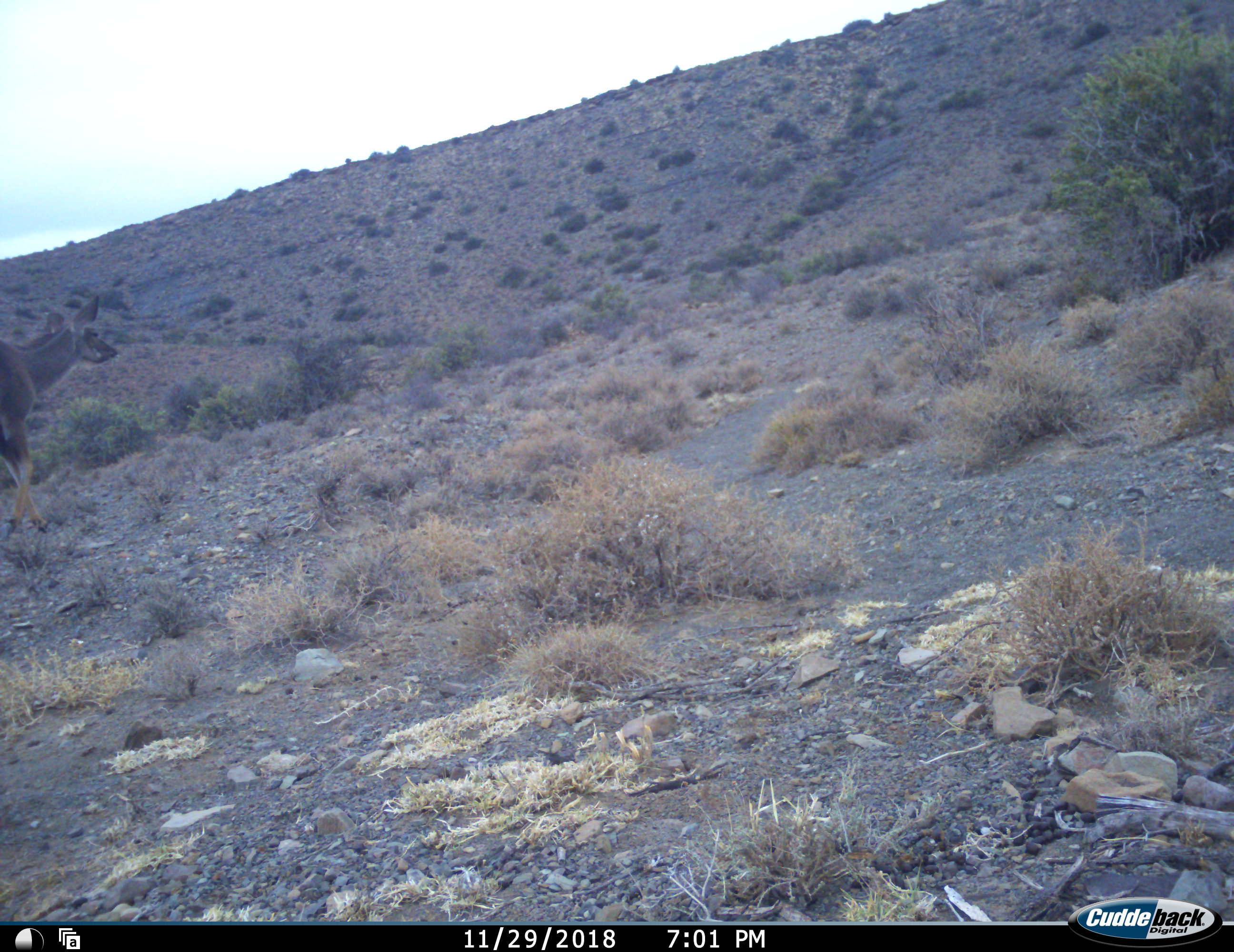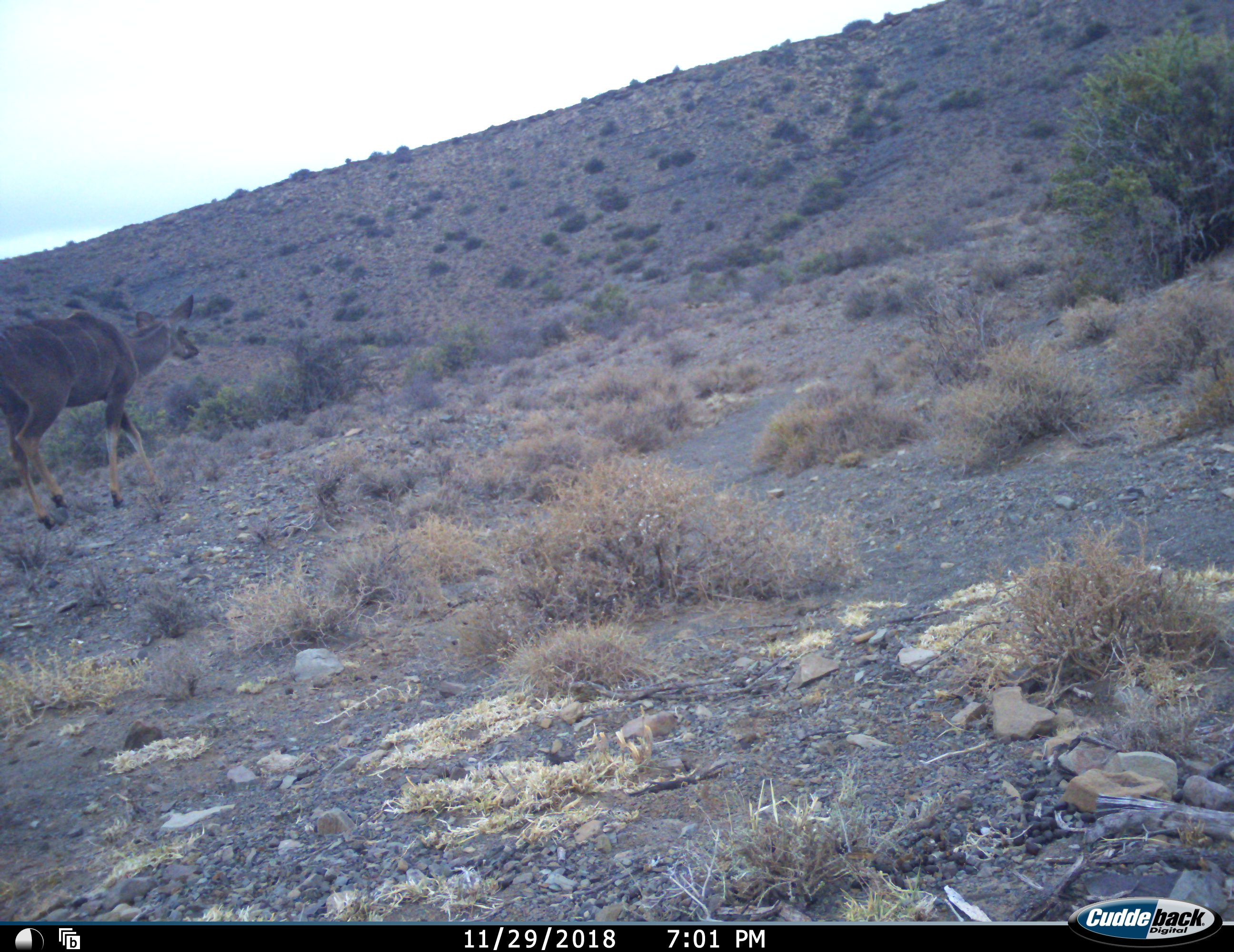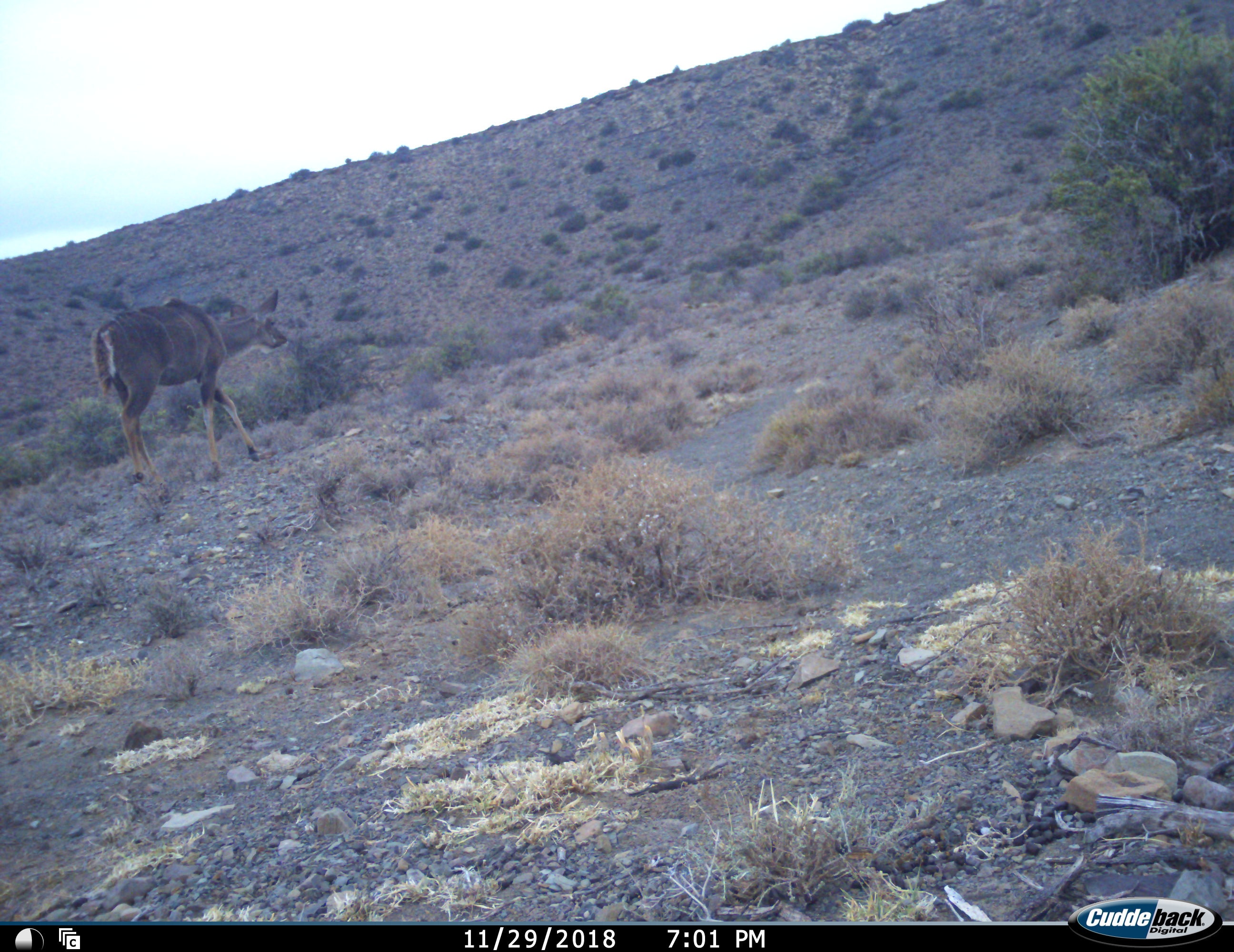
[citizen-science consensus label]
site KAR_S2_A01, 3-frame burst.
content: unidentified animal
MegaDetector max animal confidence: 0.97